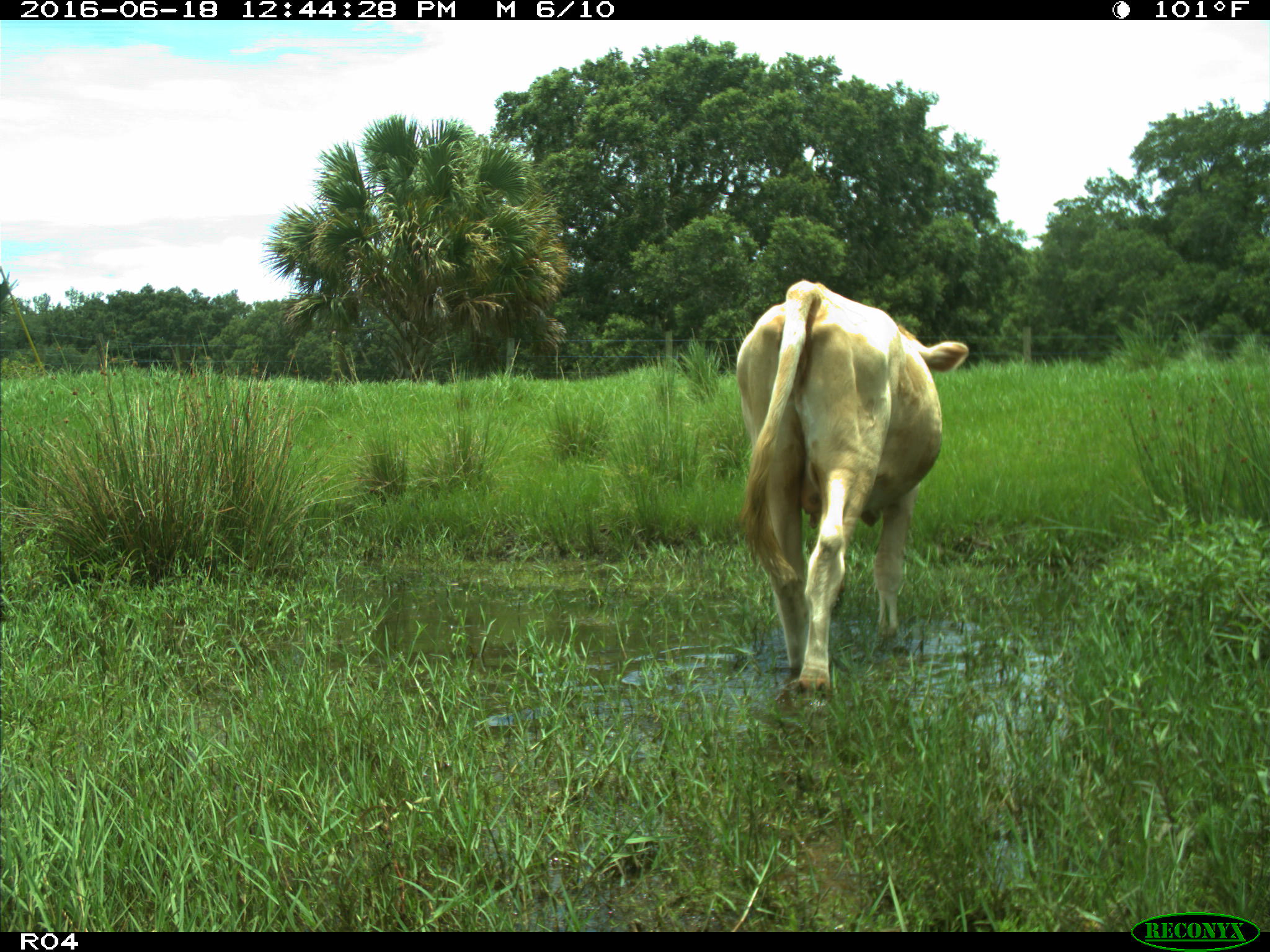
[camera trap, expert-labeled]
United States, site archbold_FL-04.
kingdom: Animalia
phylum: Chordata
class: Mammalia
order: Artiodactyla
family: Bovidae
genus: Bos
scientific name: Bos taurus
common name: domestic cow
Bos taurus (domestic cow).